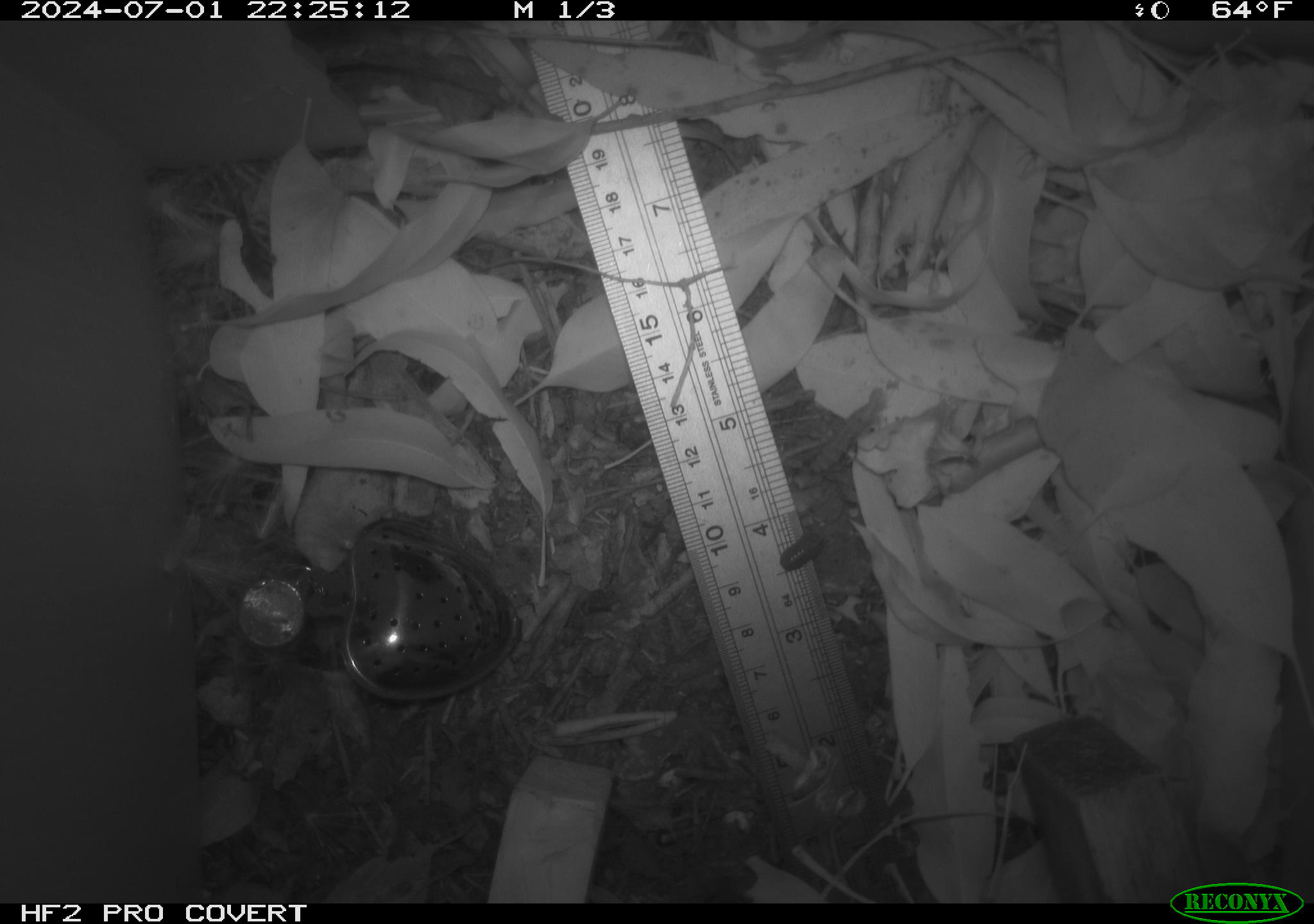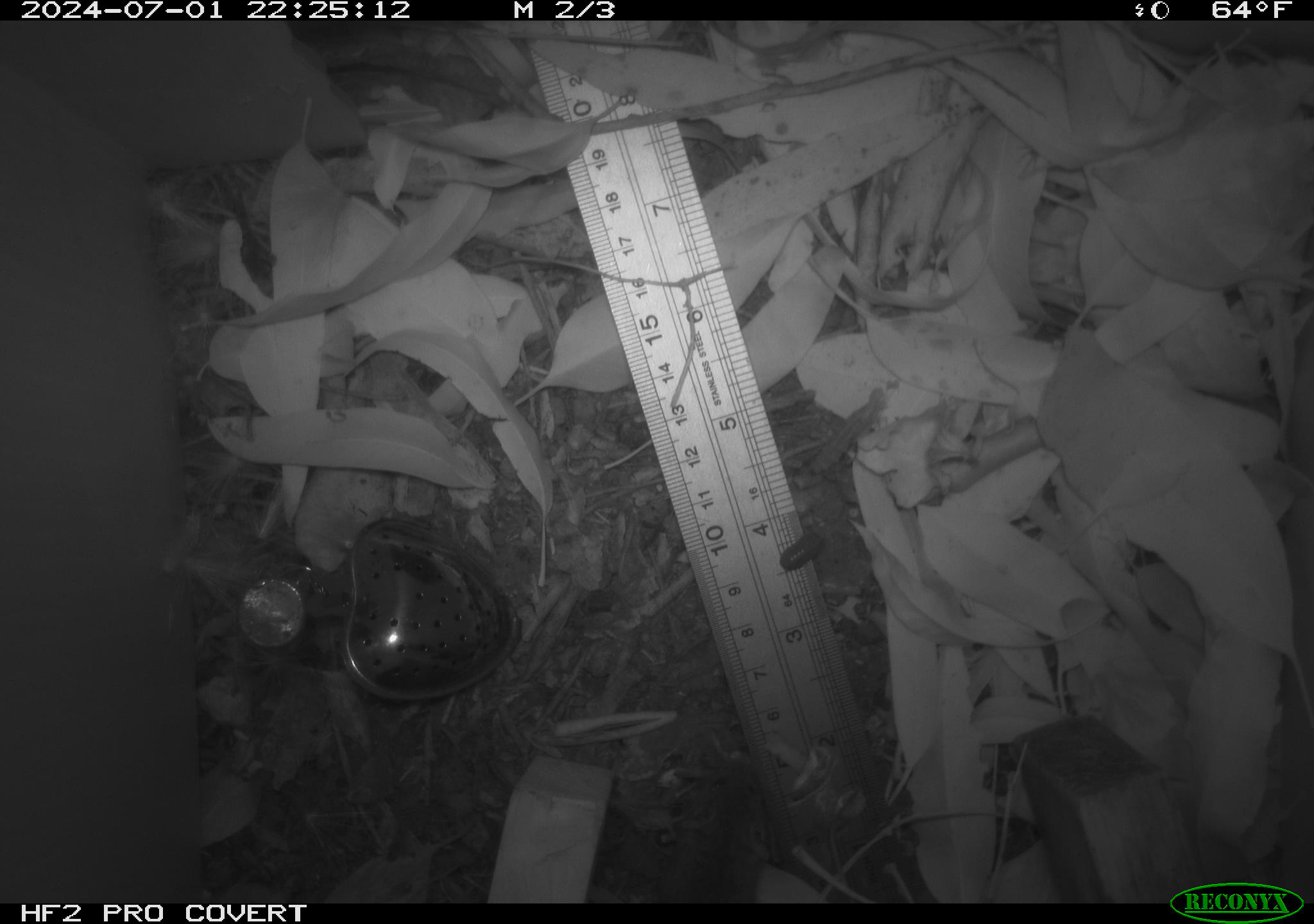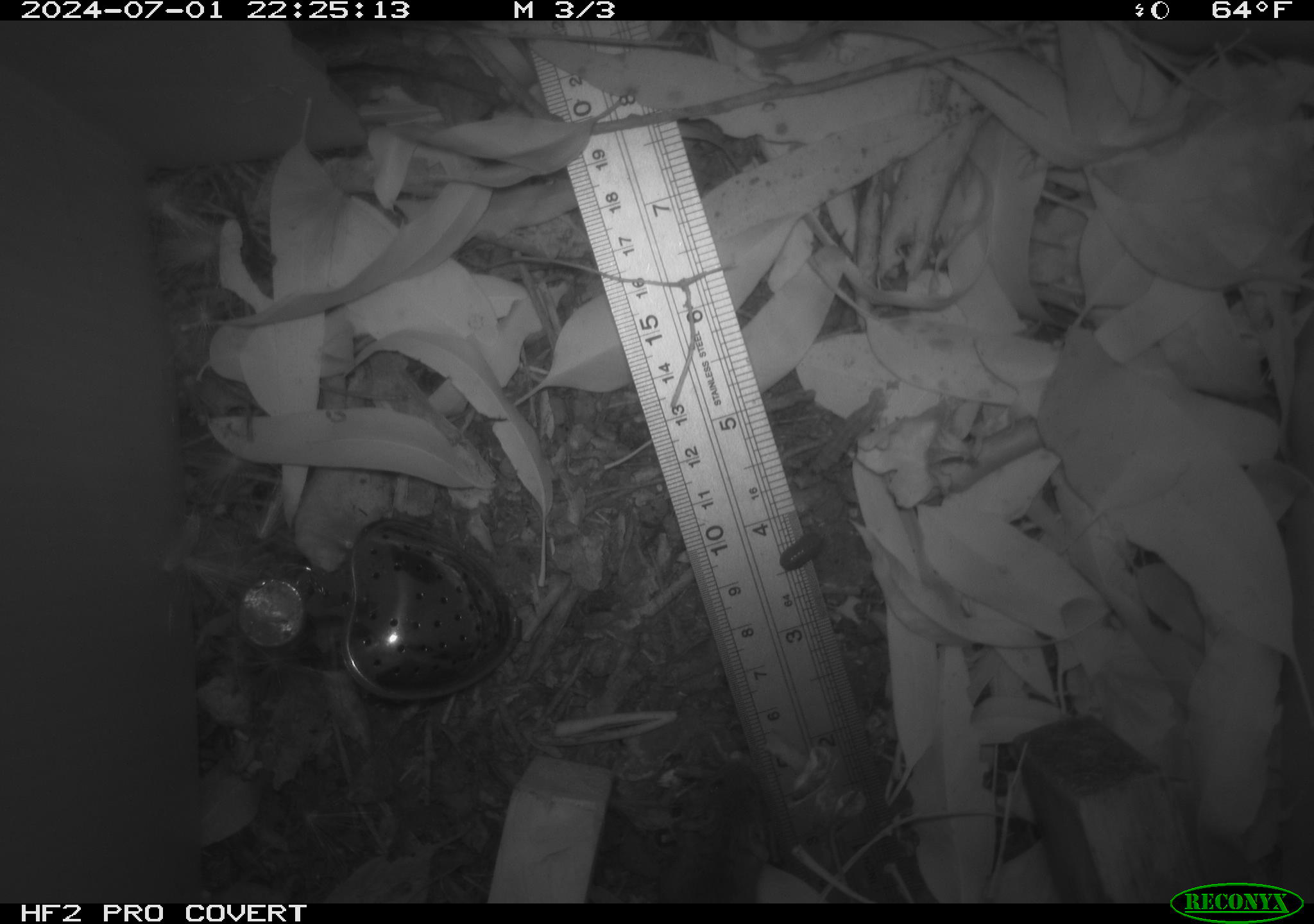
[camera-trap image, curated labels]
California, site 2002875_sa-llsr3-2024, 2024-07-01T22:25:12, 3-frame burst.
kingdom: Animalia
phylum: Arthropoda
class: Insecta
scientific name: Insecta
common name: insect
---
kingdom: Animalia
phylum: Chordata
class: Mammalia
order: Rodentia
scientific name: Rodentia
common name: mouse species